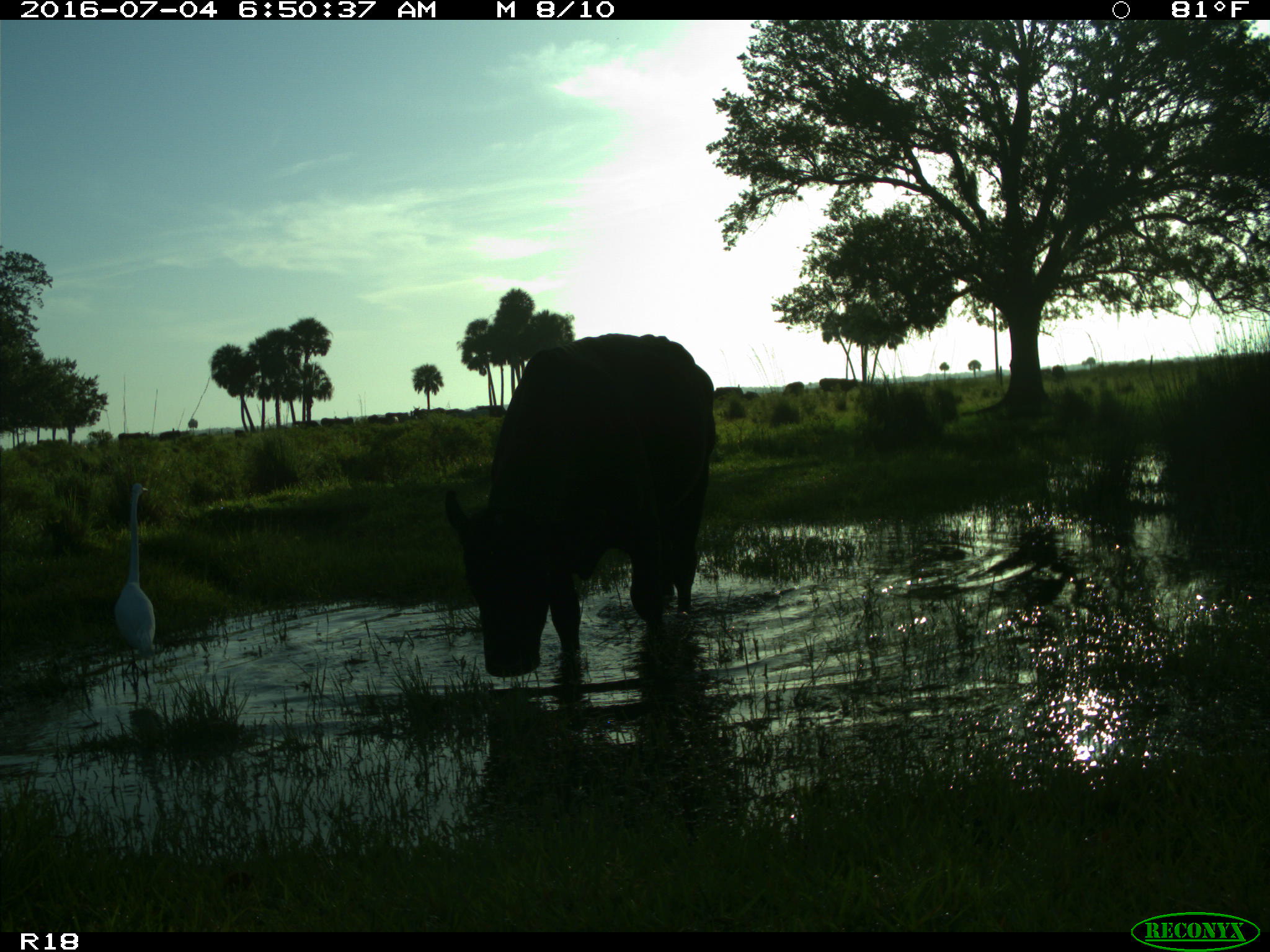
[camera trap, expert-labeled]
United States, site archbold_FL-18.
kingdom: Animalia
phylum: Chordata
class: Mammalia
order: Artiodactyla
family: Bovidae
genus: Bos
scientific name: Bos taurus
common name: domestic cow